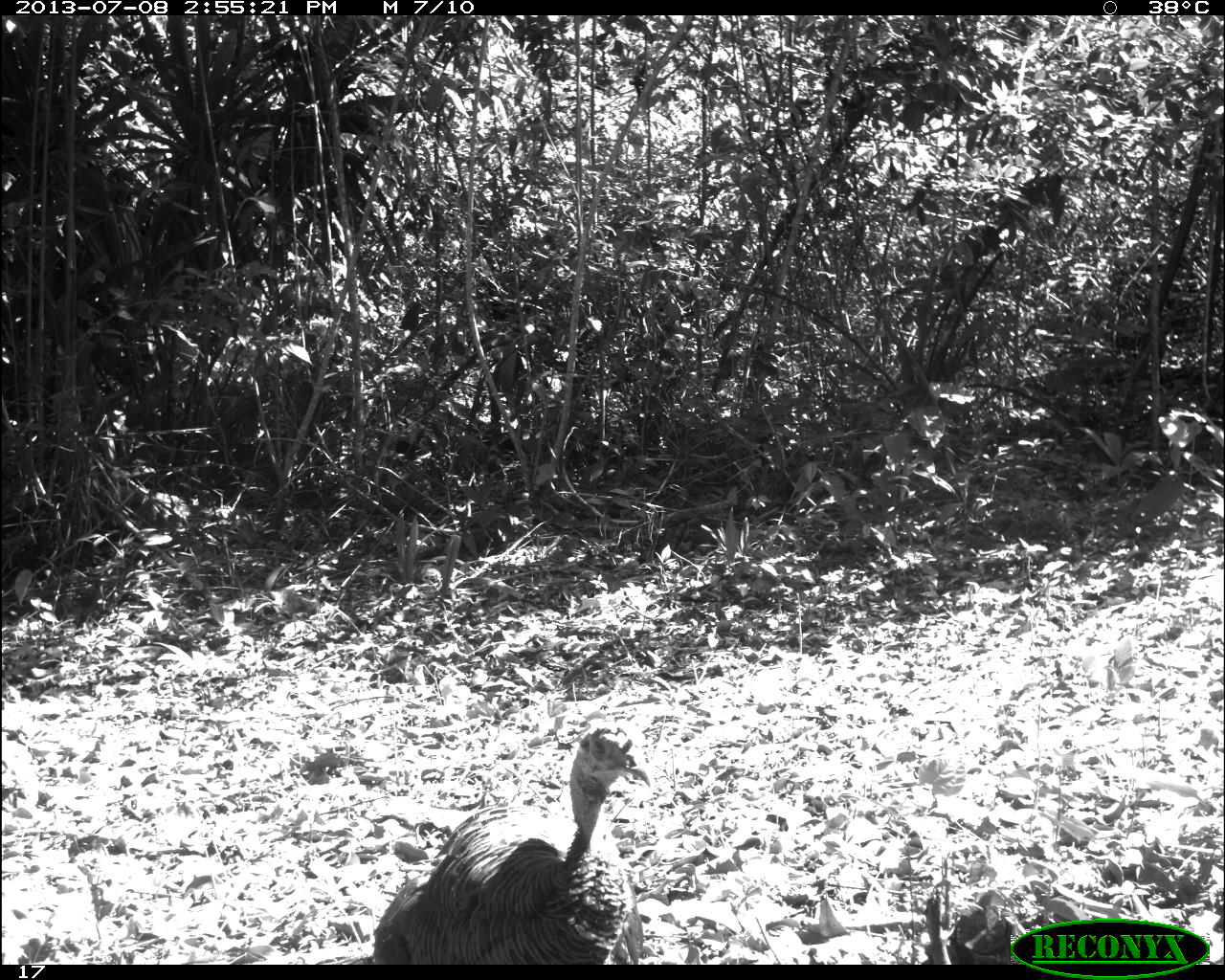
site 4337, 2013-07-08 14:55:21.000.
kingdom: Animalia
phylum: Chordata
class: Aves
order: Galliformes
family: Phasianidae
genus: Meleagris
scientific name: Meleagris ocellata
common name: ocellated turkey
Meleagris ocellata (ocellated turkey), count 2.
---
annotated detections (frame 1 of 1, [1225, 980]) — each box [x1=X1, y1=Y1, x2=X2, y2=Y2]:
meleagris ocellata: [x1=370, y1=717, x2=652, y2=962]